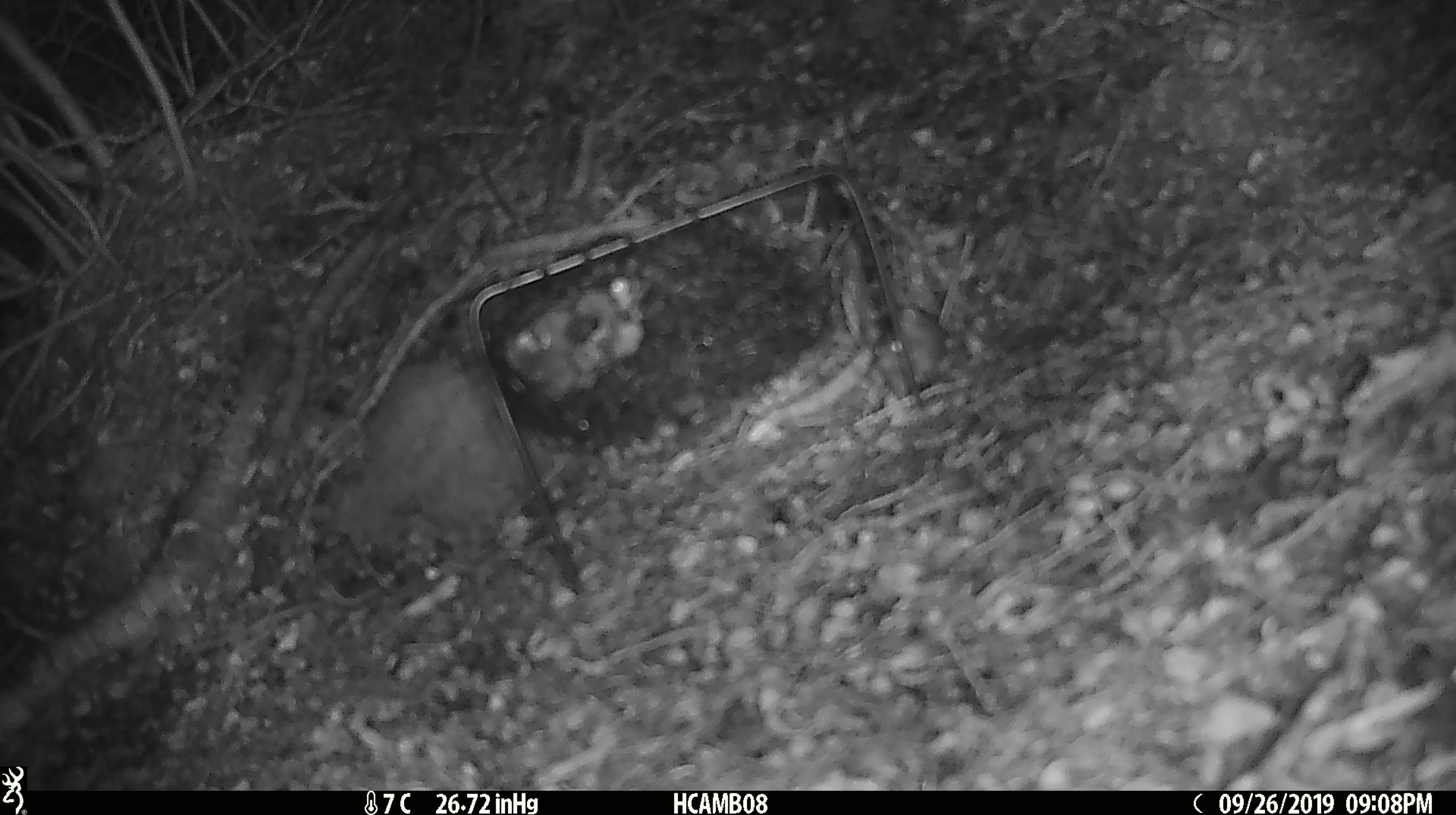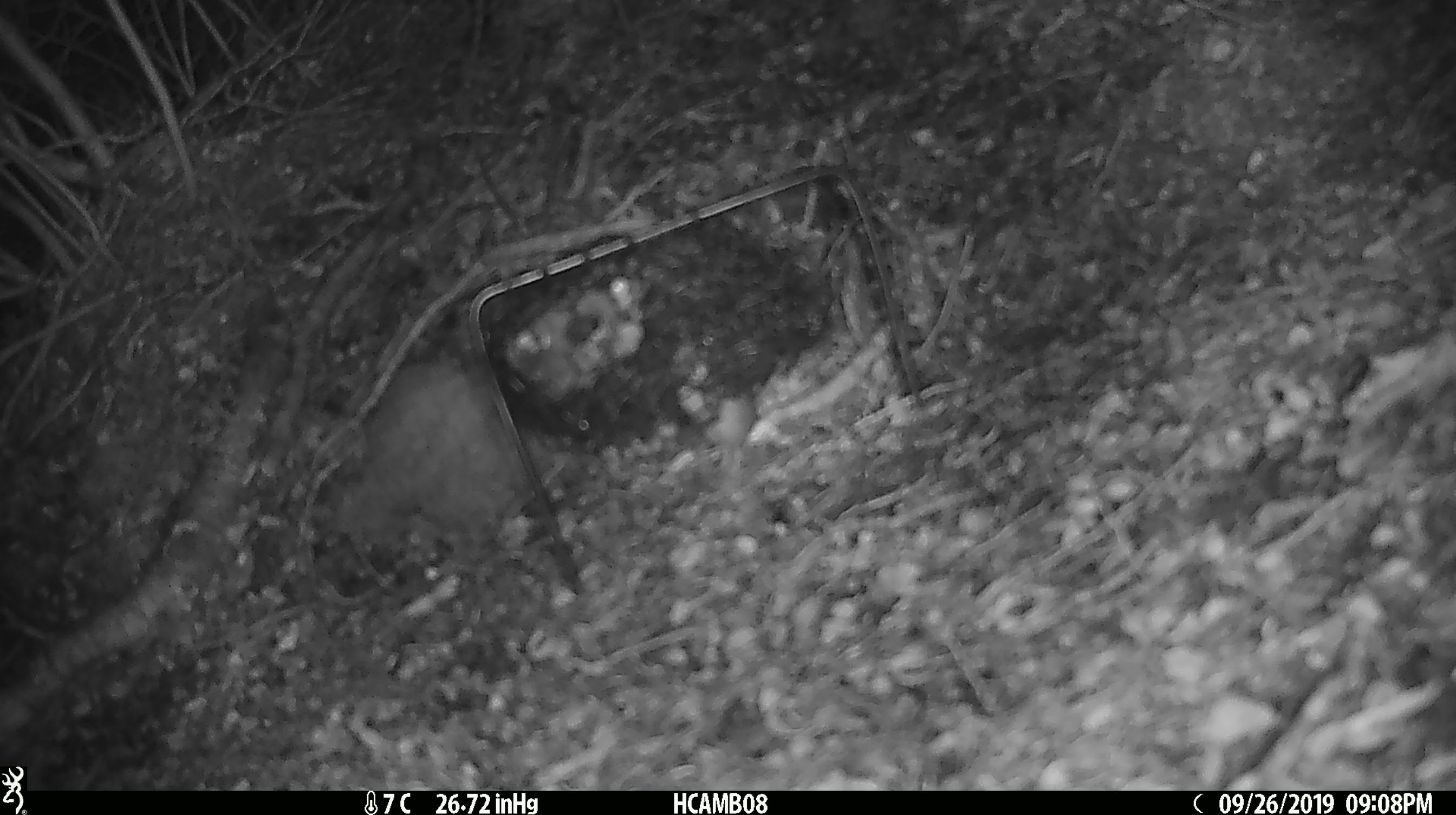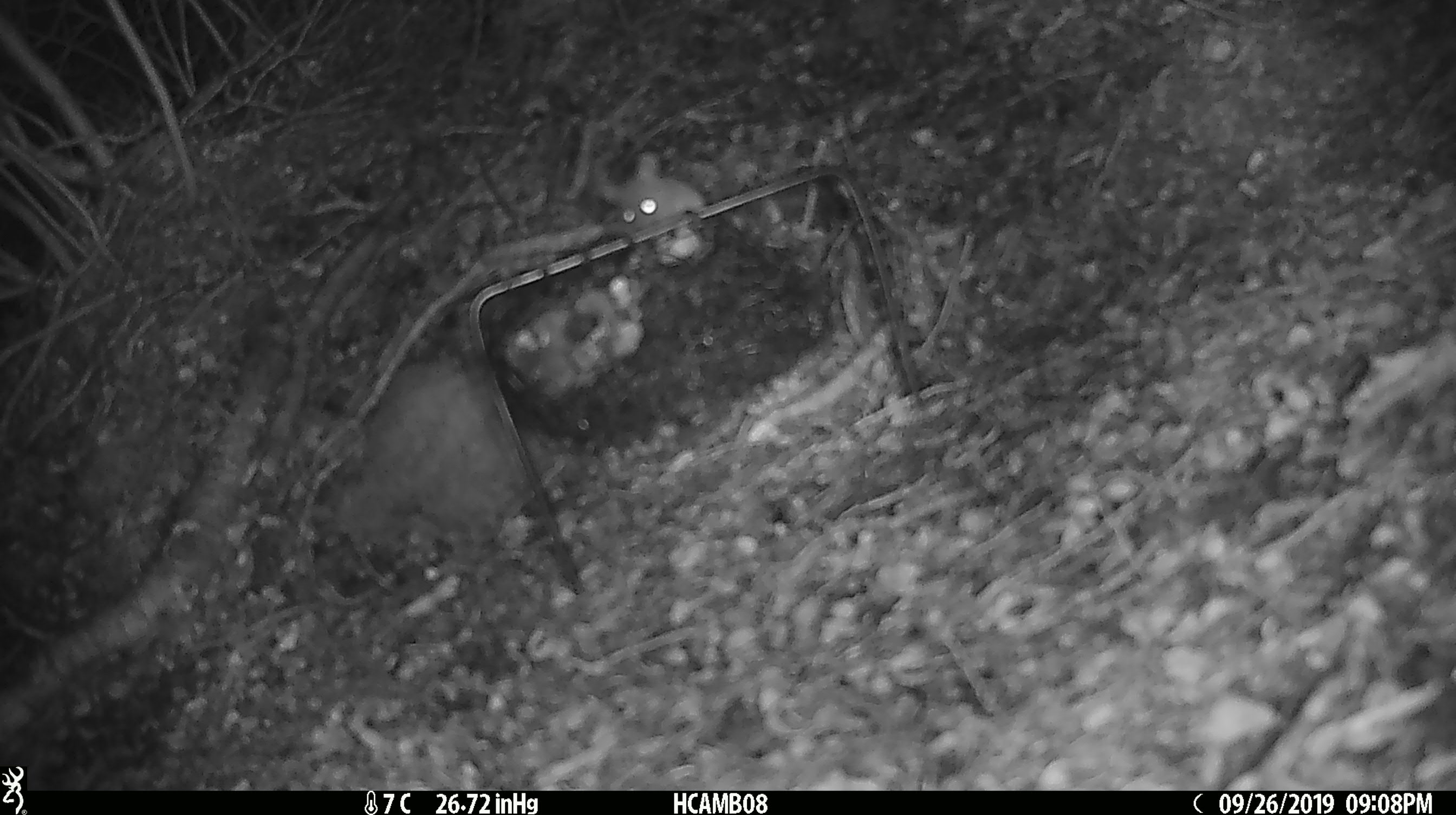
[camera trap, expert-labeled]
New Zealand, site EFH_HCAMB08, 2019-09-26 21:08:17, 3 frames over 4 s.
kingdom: Animalia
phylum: Chordata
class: Mammalia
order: Rodentia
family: Muridae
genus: Mus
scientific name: Mus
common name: mouse